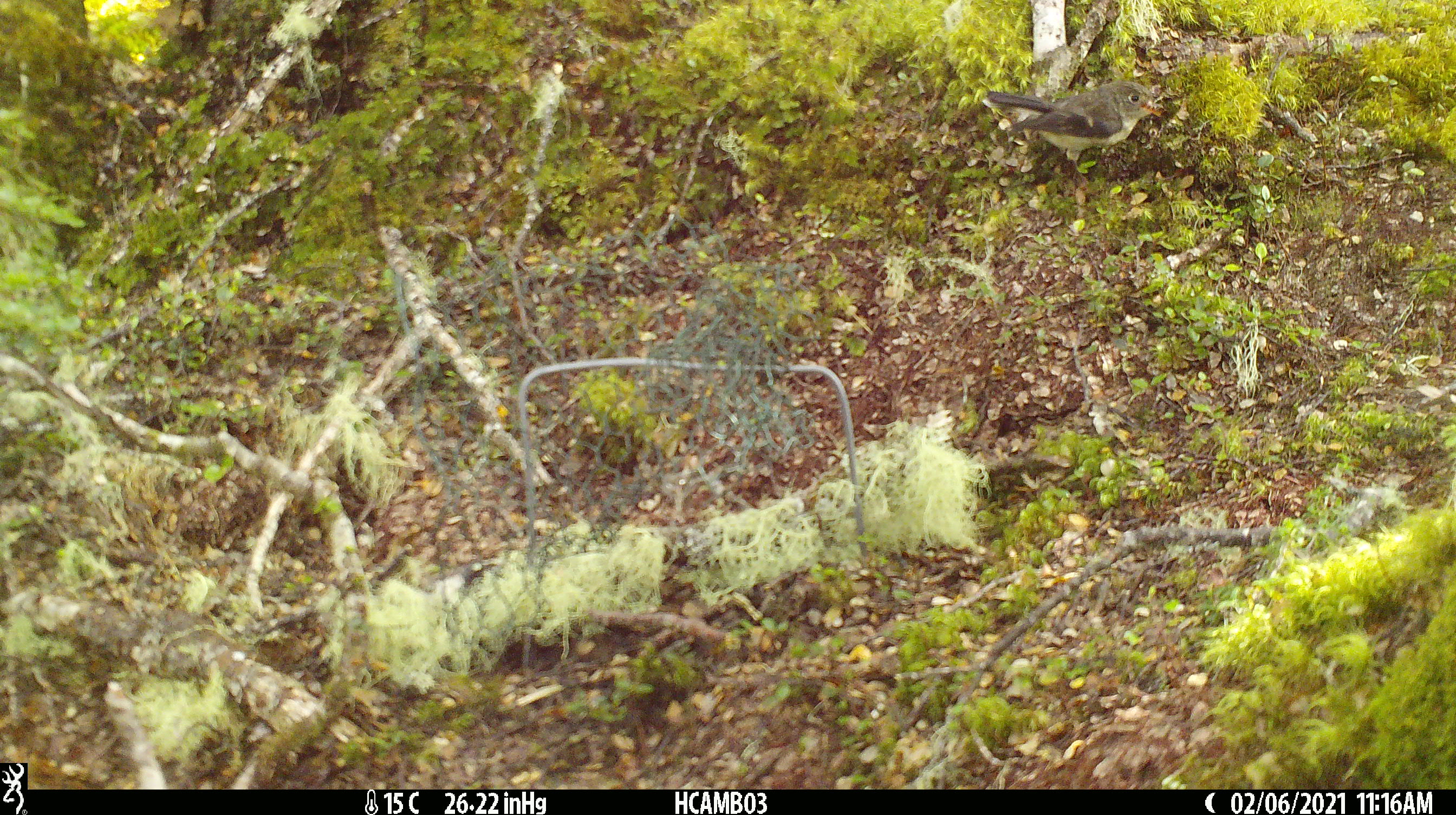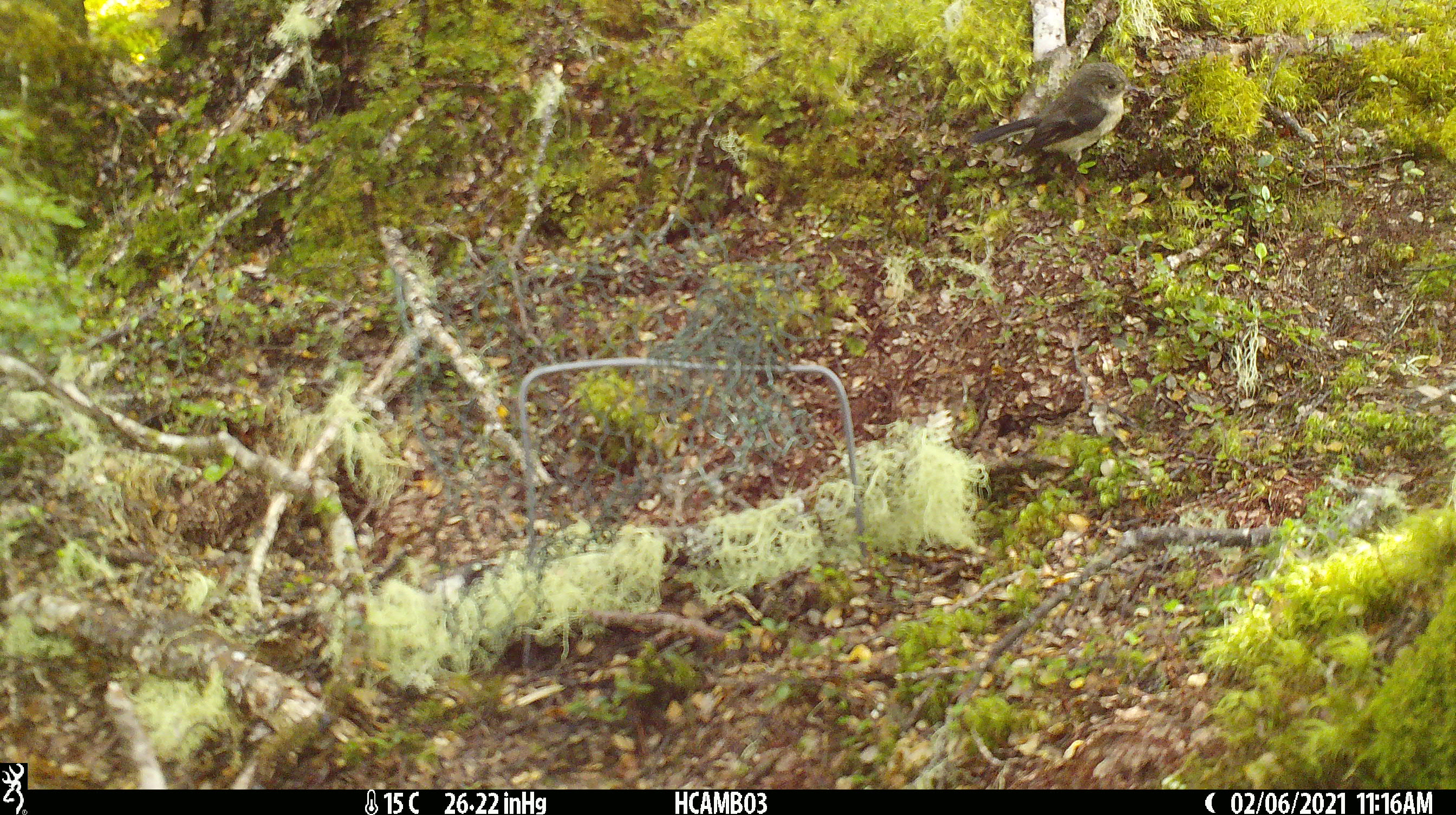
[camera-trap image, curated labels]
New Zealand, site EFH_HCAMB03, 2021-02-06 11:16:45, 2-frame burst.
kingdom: Animalia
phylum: Chordata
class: Aves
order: Passeriformes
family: Petroicidae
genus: Petroica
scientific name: Petroica macrocephala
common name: tomtit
Tomtit (Petroica macrocephala).